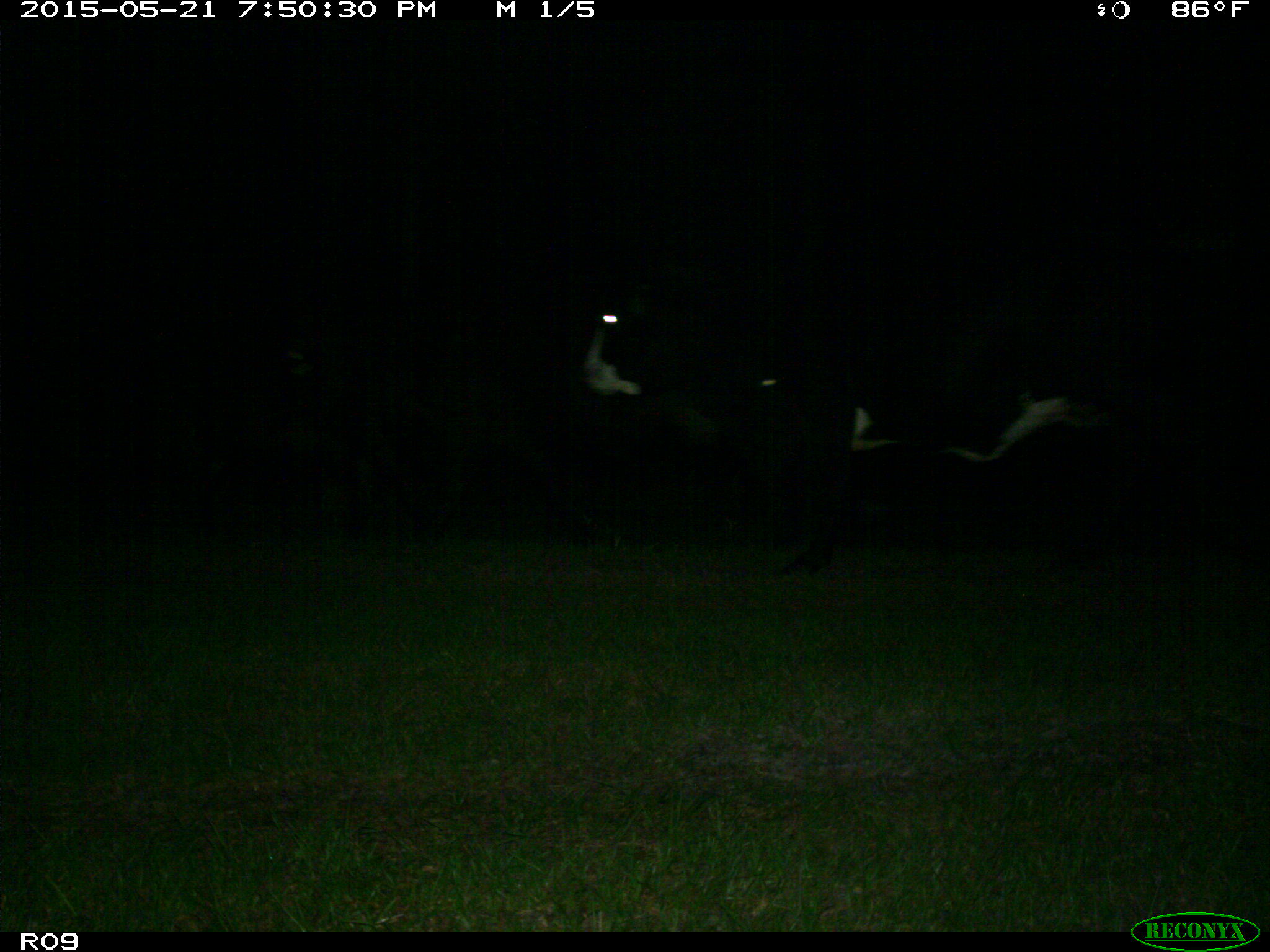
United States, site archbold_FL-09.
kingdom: Animalia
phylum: Chordata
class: Mammalia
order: Artiodactyla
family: Bovidae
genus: Bos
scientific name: Bos taurus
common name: domestic cow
Bos taurus (domestic cow).